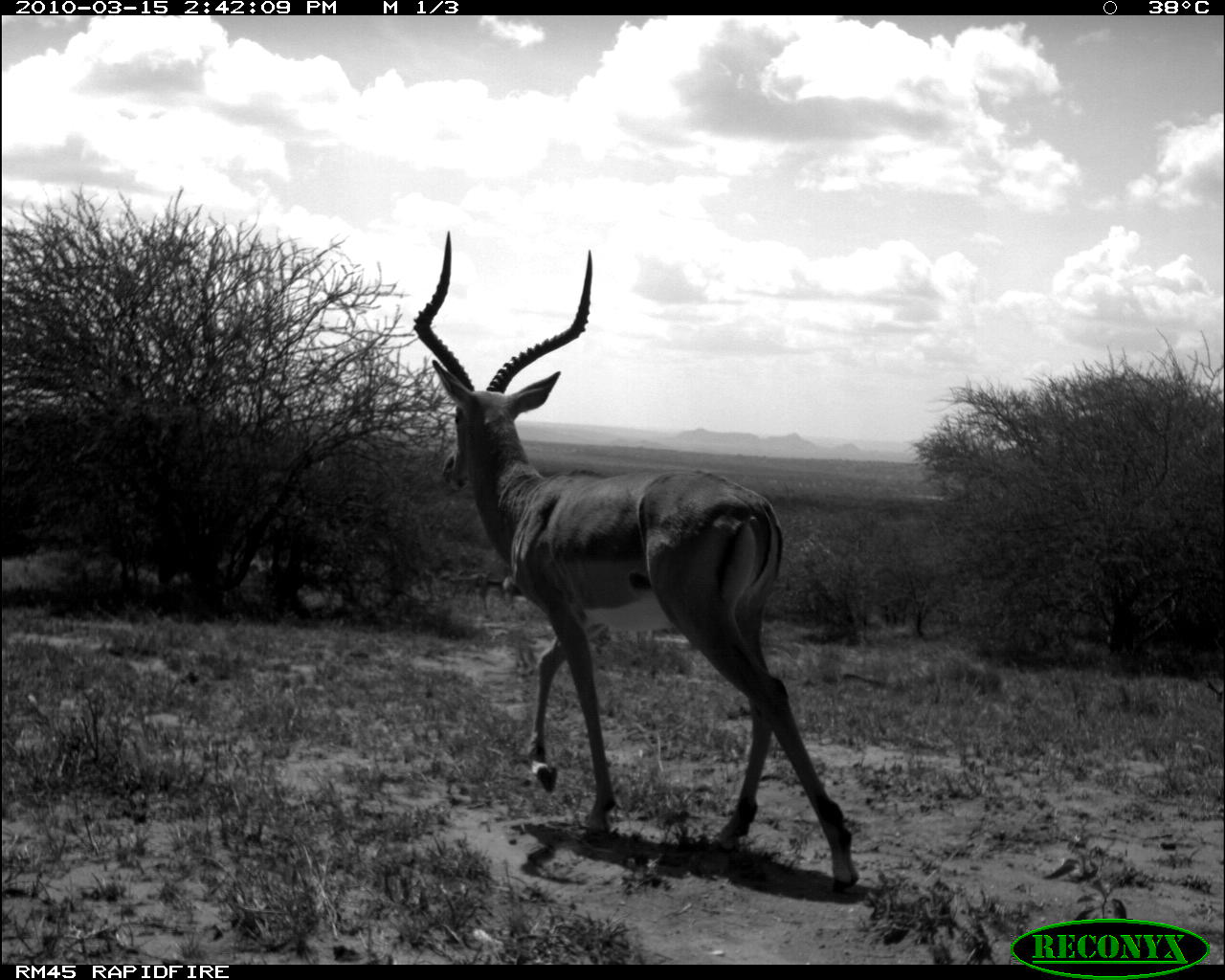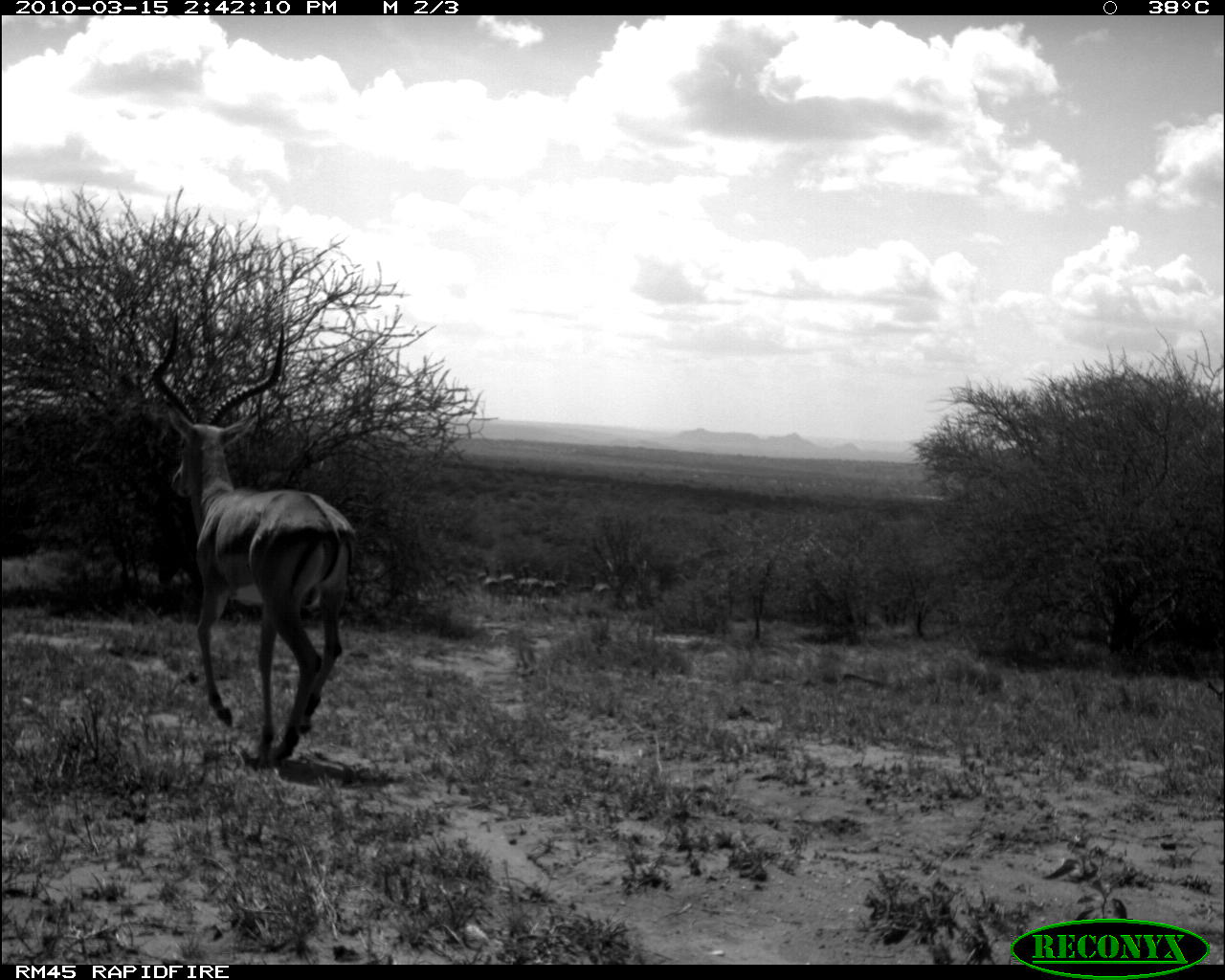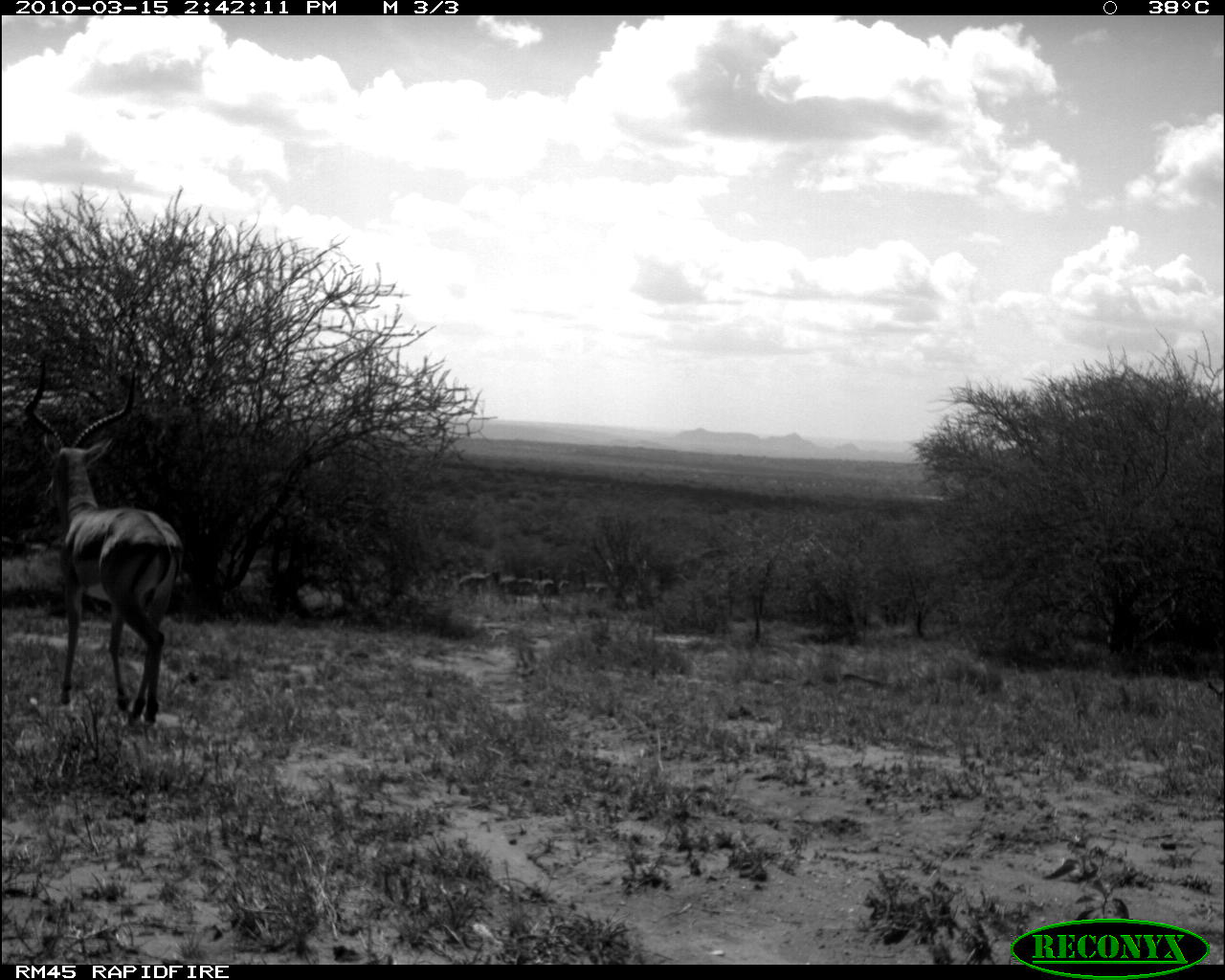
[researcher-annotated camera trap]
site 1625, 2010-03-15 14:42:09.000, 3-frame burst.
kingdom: Animalia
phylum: Chordata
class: Mammalia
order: Artiodactyla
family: Bovidae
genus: Aepyceros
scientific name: Aepyceros melampus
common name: impala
Aepyceros melampus (impala), count 1.